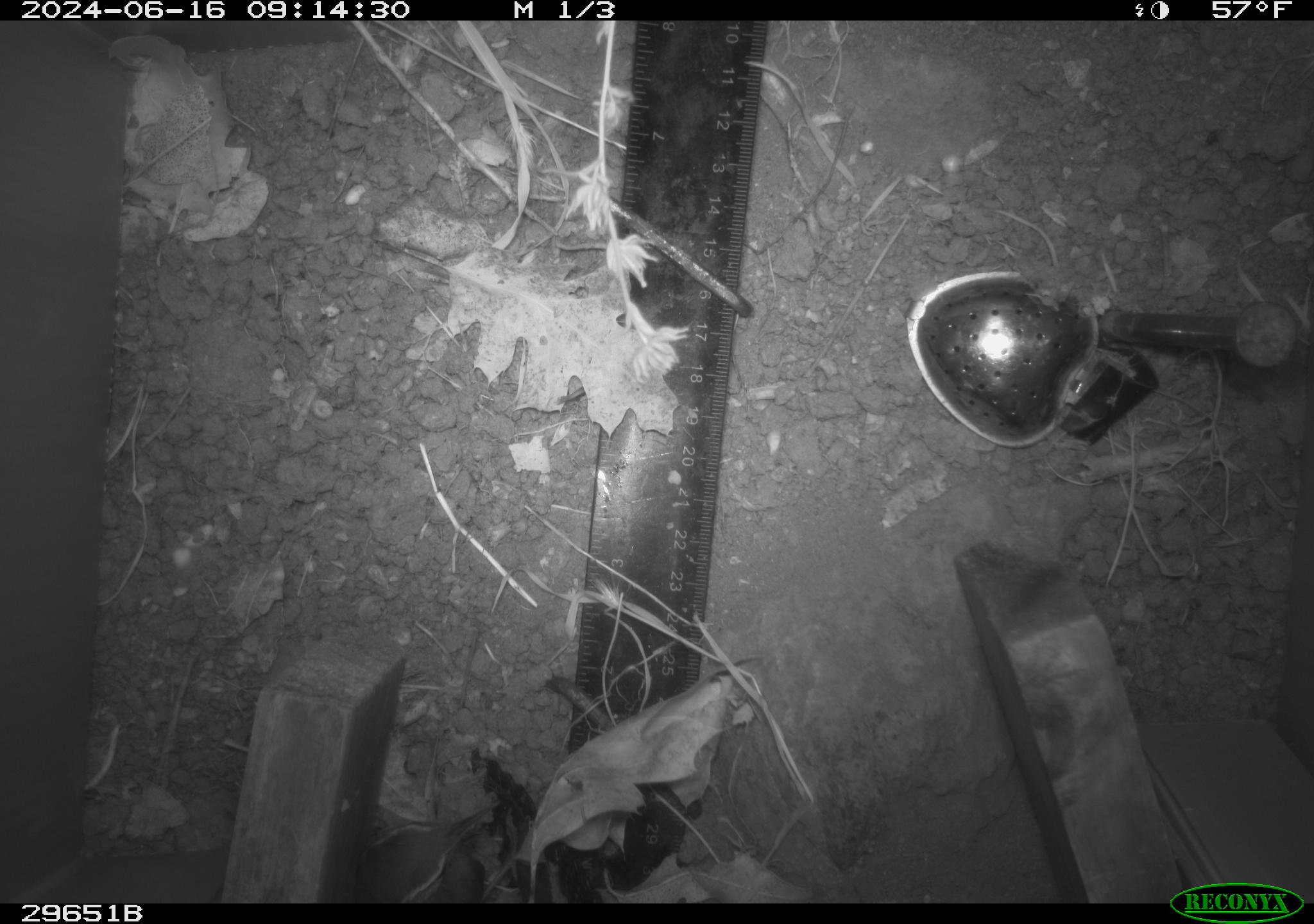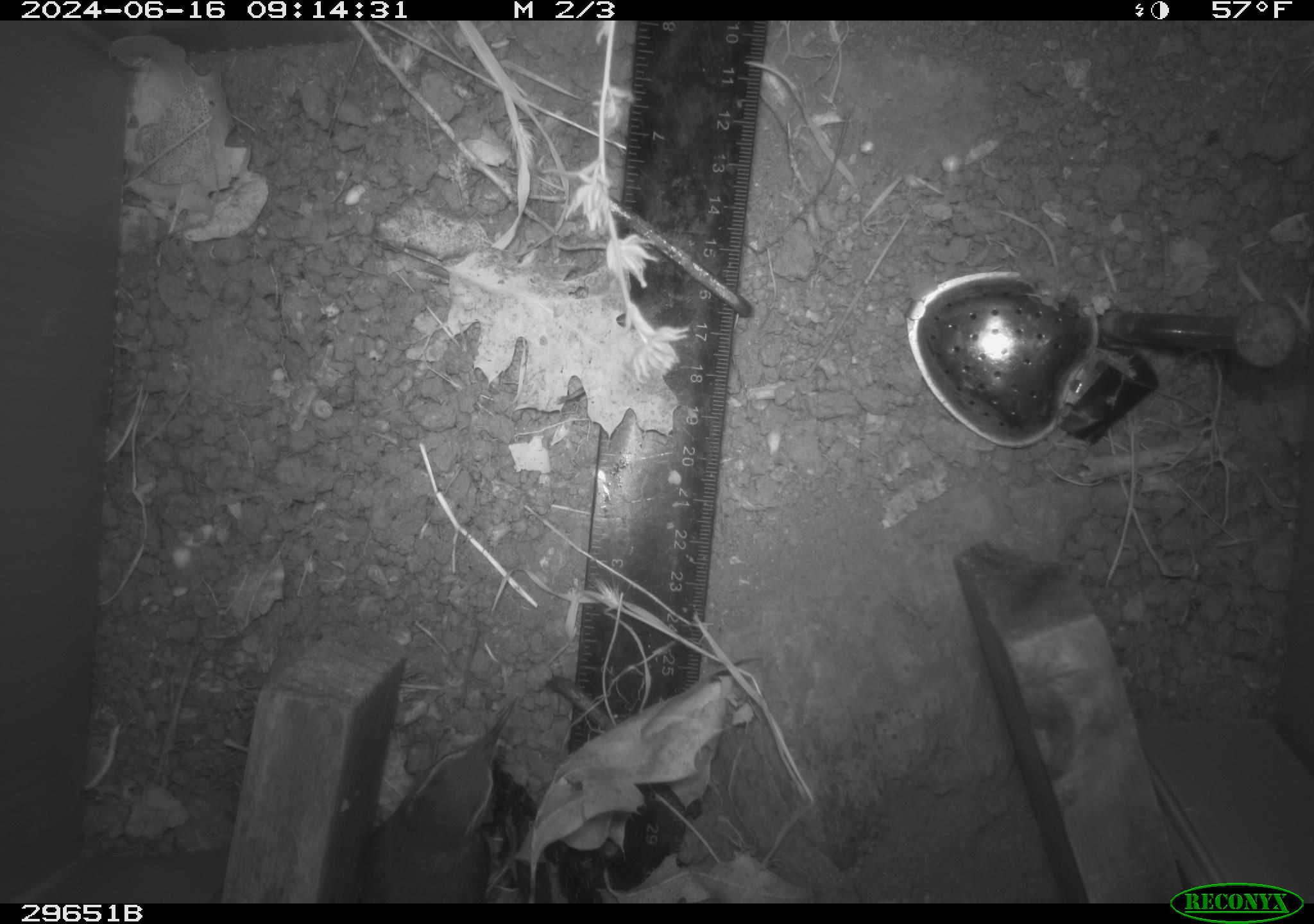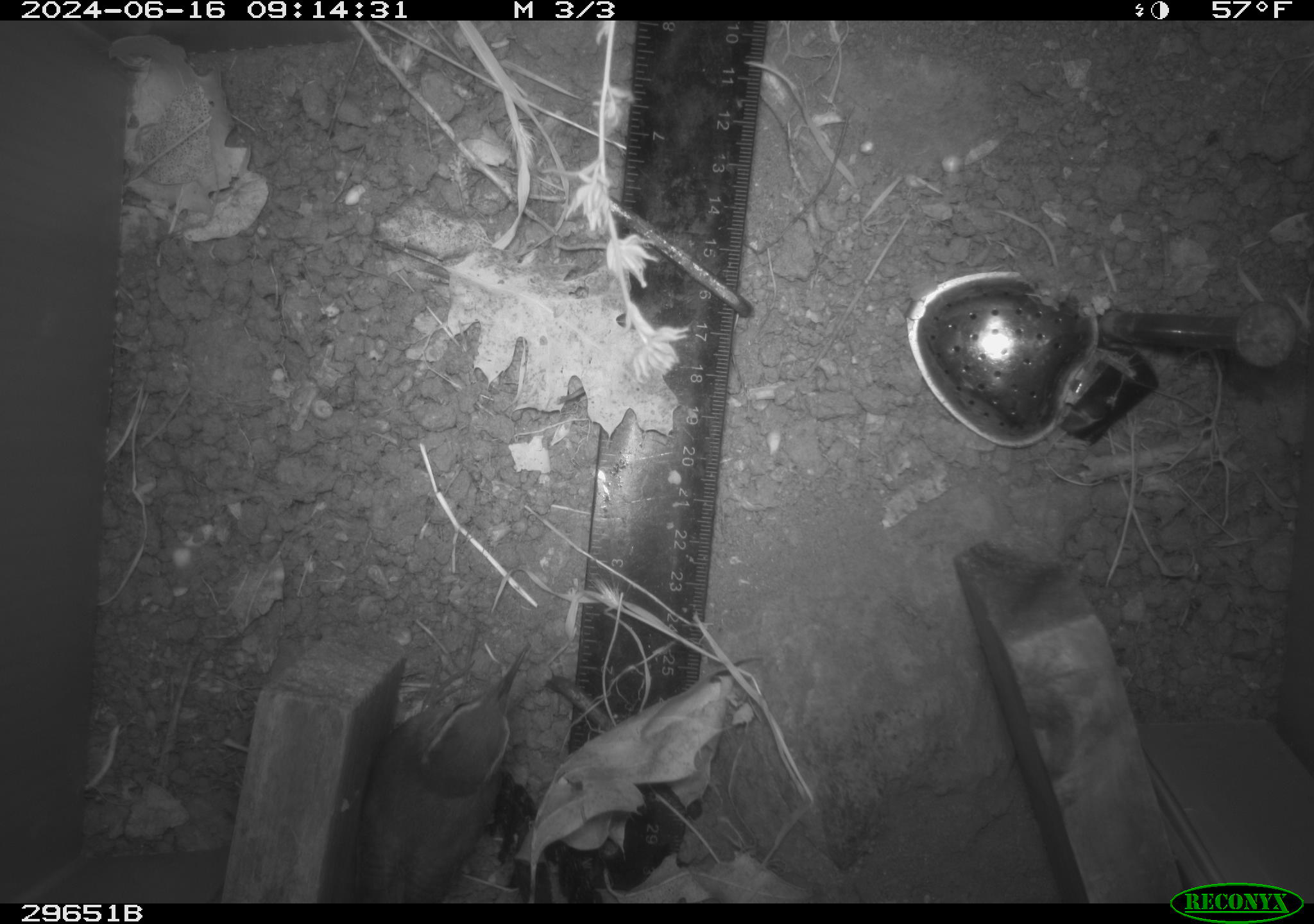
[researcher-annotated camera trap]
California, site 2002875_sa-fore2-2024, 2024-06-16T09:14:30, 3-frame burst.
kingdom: Animalia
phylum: Chordata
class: Aves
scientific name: Aves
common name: bird